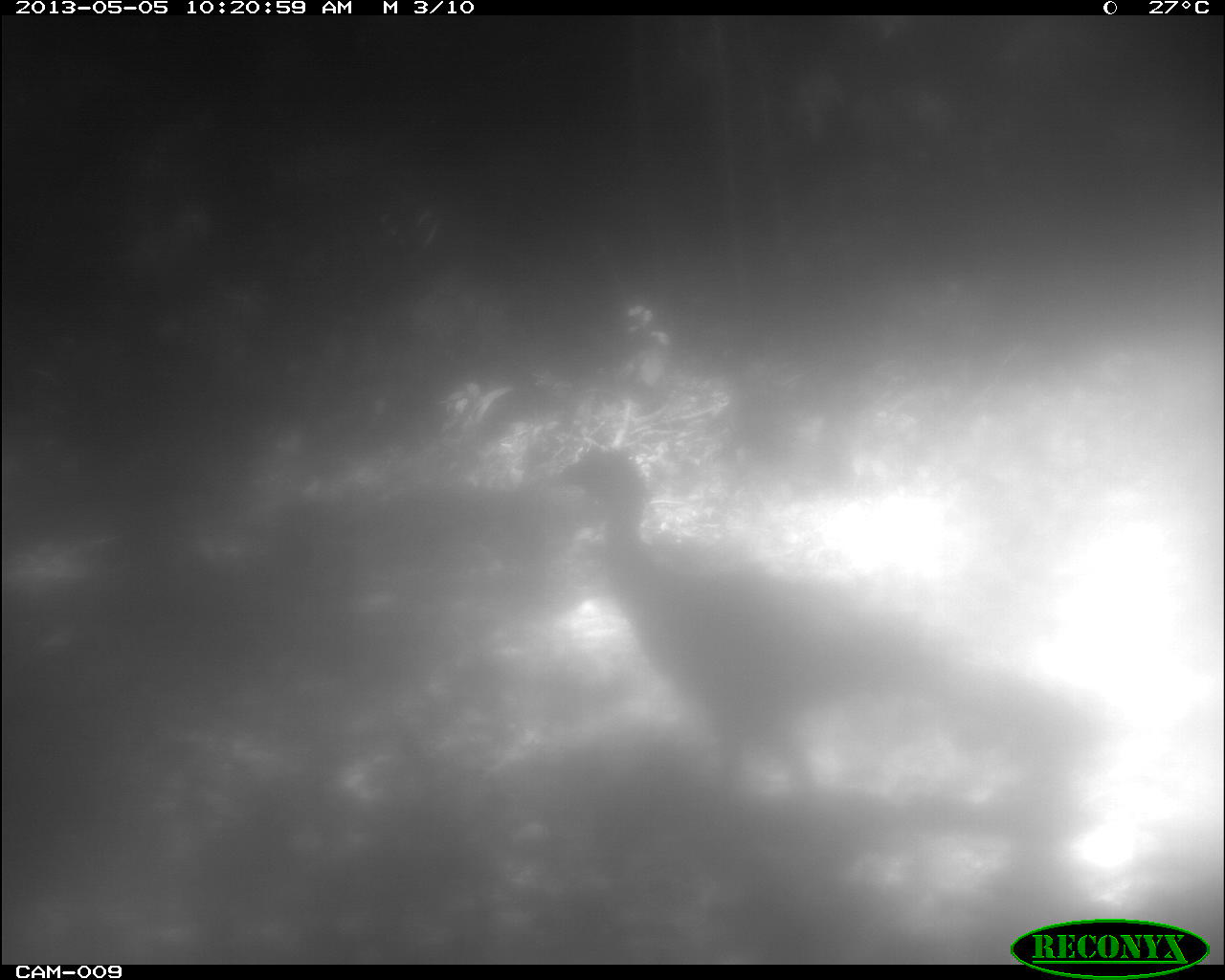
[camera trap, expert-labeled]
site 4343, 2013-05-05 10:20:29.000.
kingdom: Animalia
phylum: Chordata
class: Aves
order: Galliformes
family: Cracidae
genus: Crax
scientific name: Crax rubra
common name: great curassow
Crax rubra (great curassow), count 1, sex female.